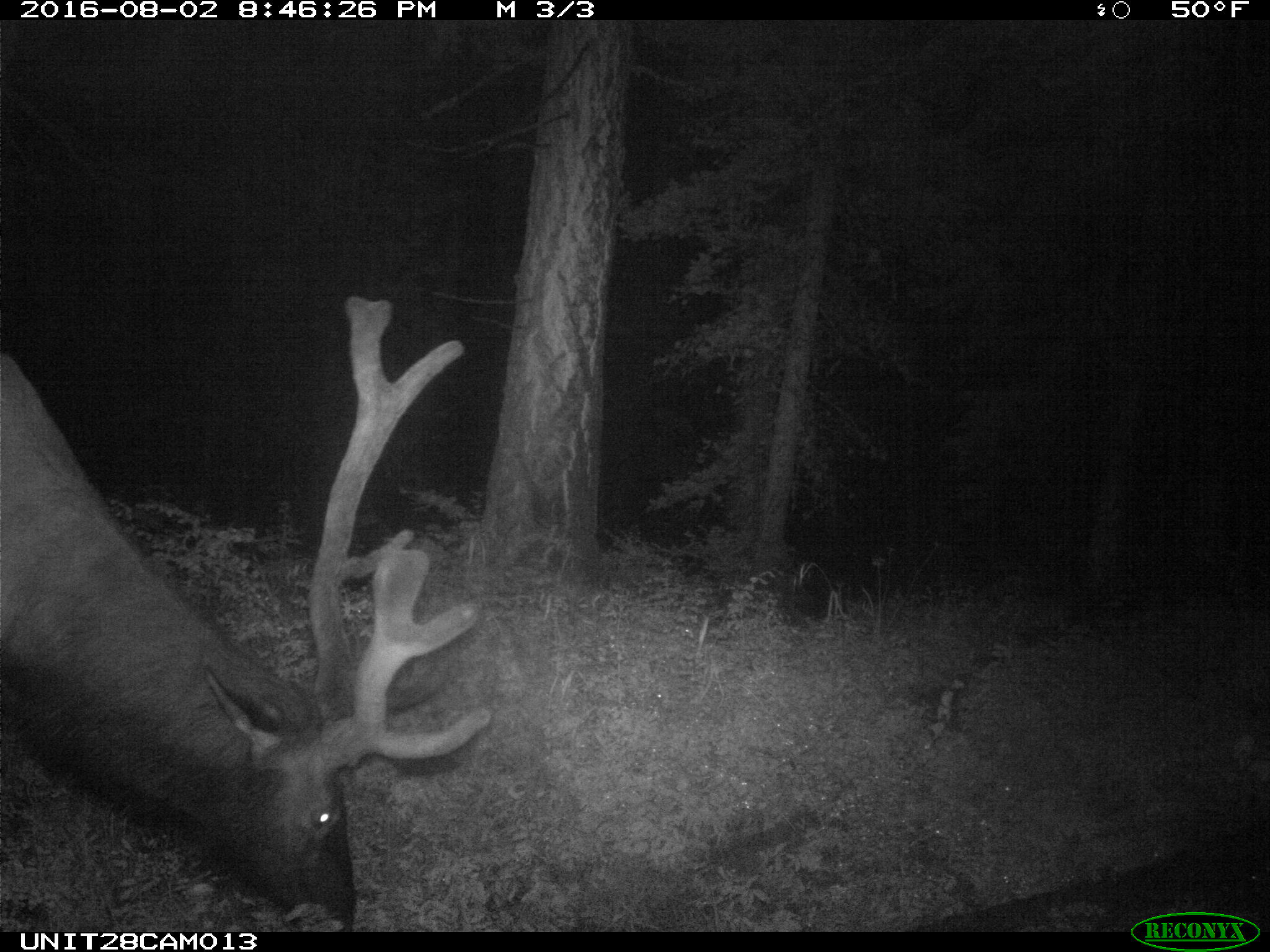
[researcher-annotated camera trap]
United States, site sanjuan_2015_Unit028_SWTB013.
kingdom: Animalia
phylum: Chordata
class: Mammalia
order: Artiodactyla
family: Cervidae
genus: Cervus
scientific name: Cervus elaphus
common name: red deer